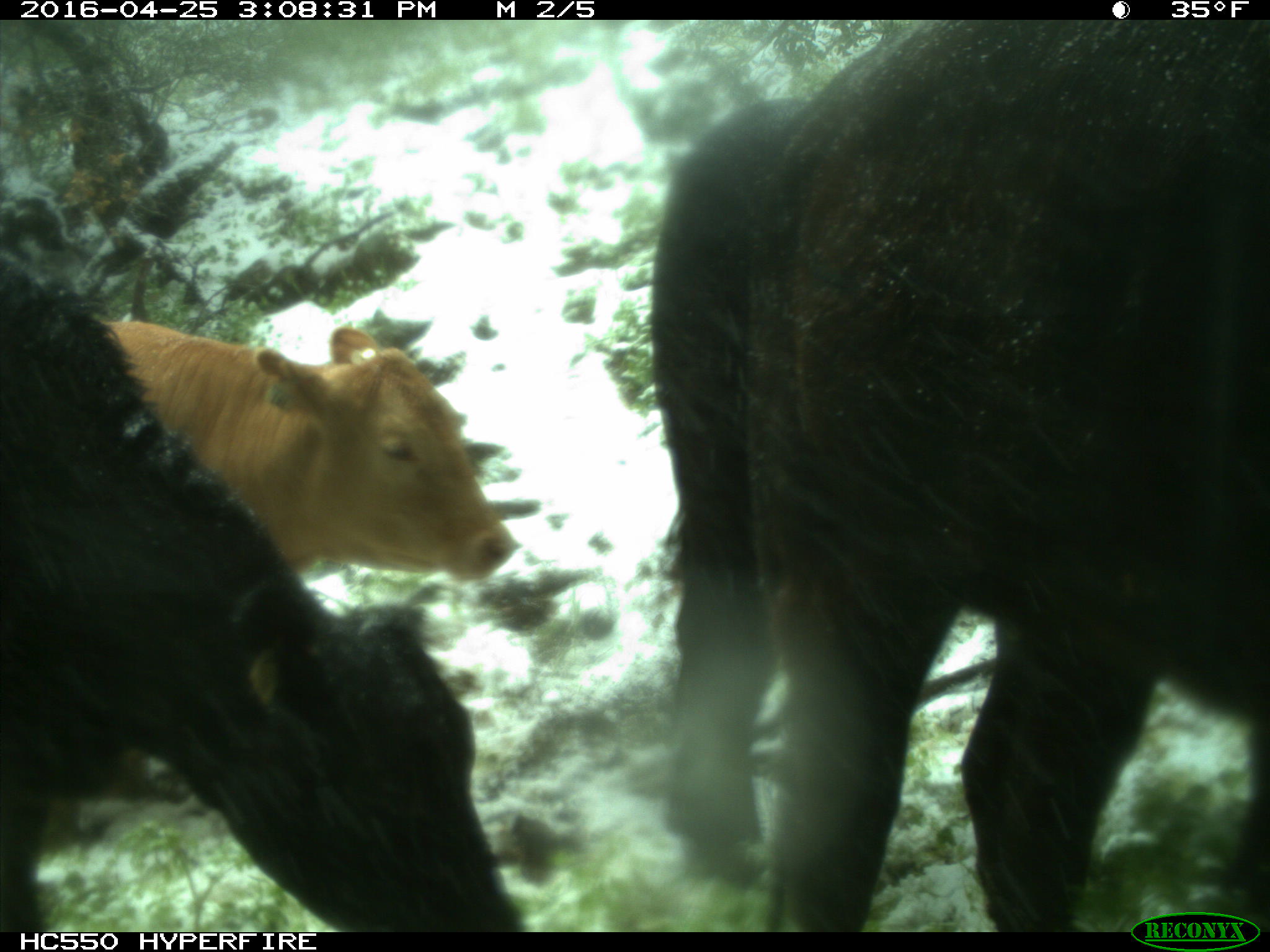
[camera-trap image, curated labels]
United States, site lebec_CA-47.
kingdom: Animalia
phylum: Chordata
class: Mammalia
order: Artiodactyla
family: Bovidae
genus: Bos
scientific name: Bos taurus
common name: domestic cow